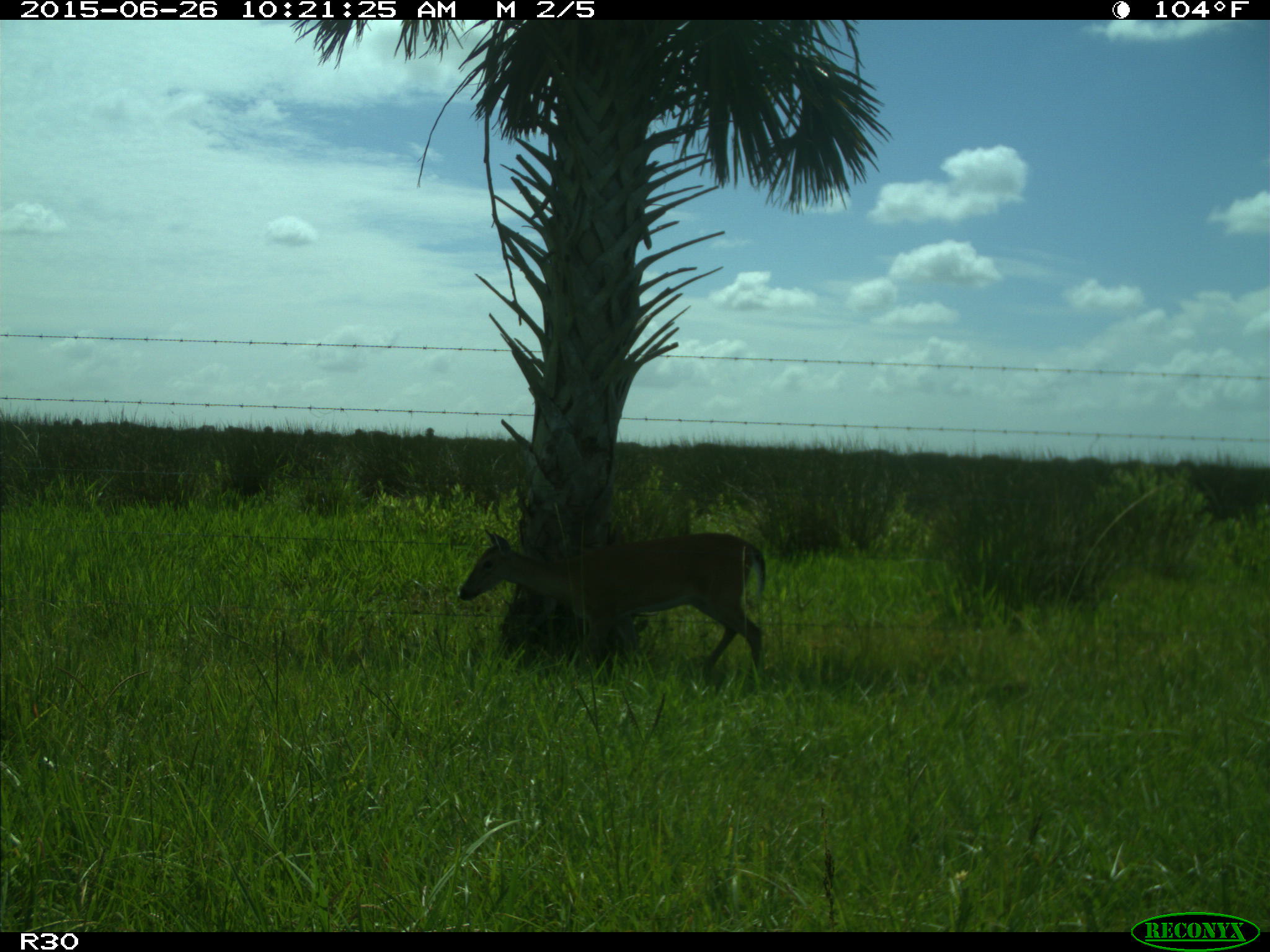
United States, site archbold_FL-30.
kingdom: Animalia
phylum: Chordata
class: Mammalia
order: Artiodactyla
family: Cervidae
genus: Odocoileus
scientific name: Odocoileus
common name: deer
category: unidentified deer